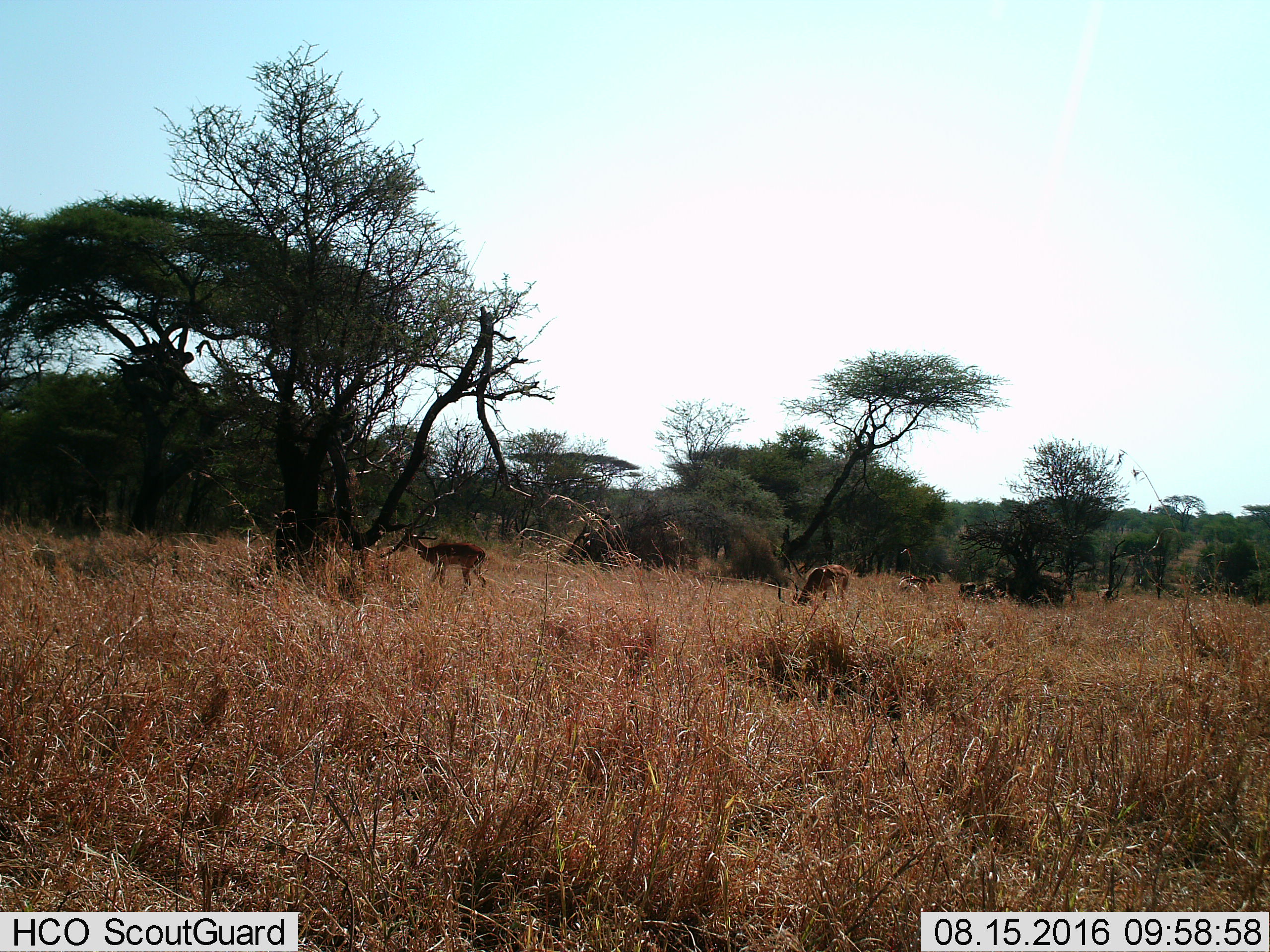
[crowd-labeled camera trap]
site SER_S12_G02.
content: unidentified animal